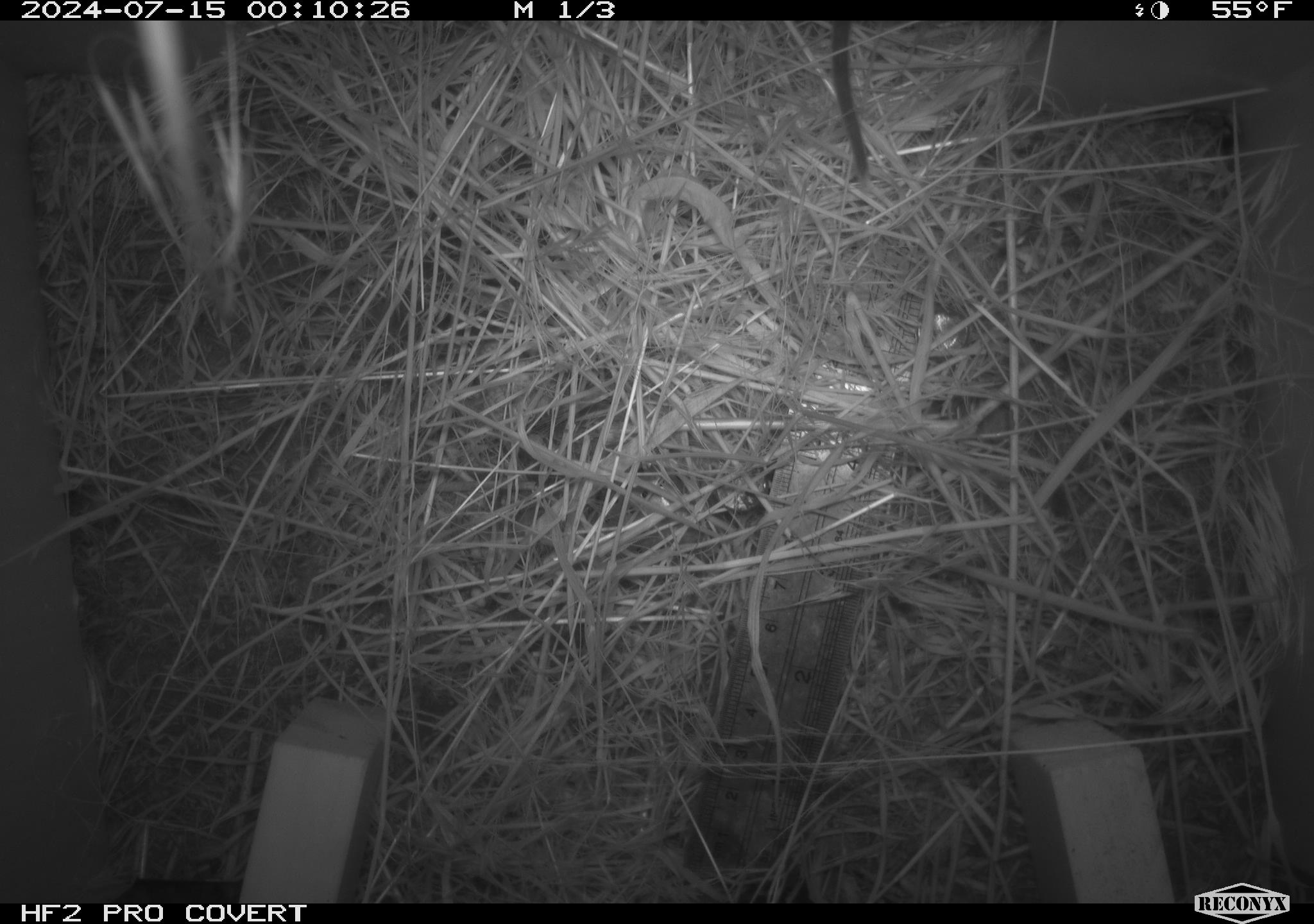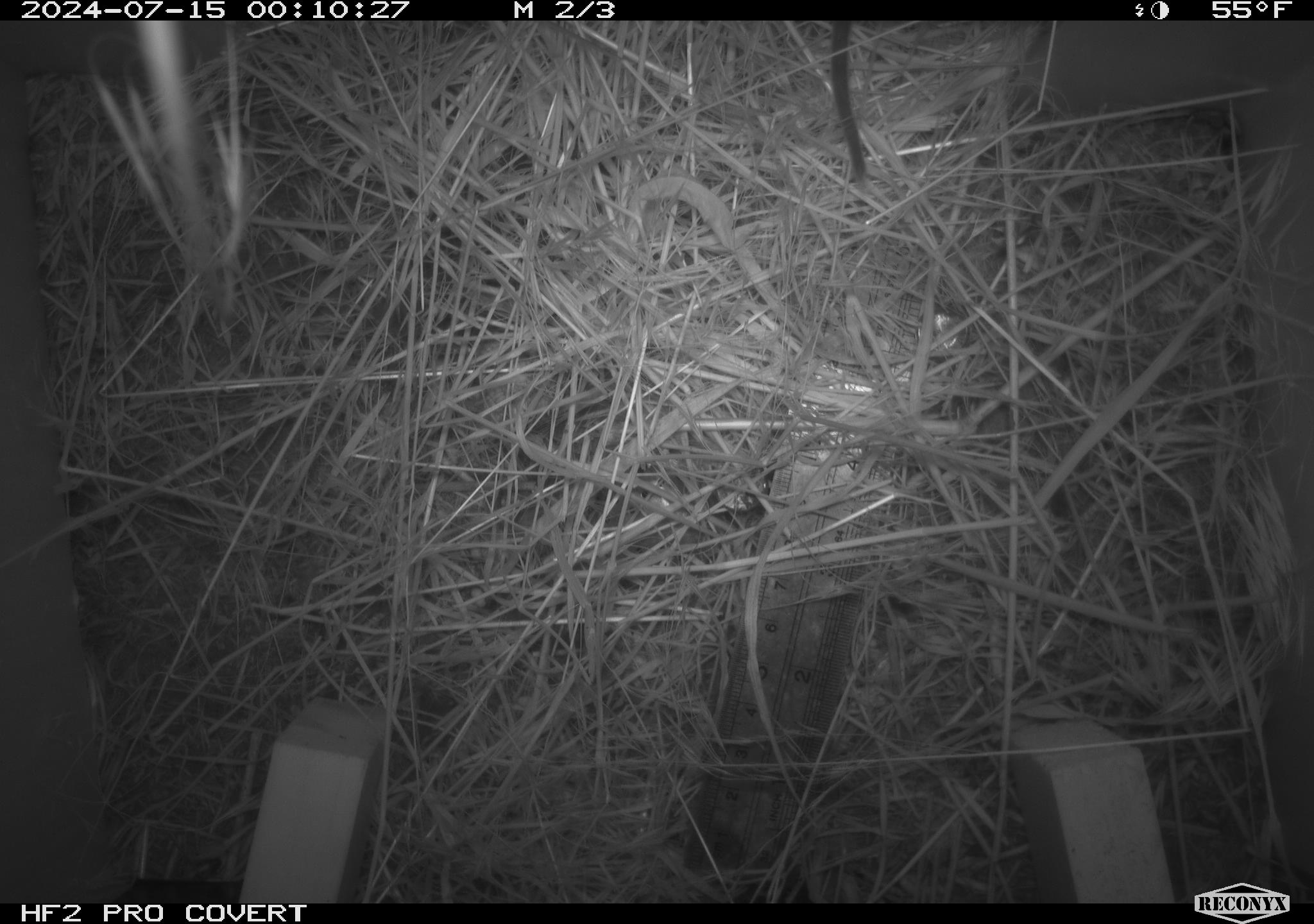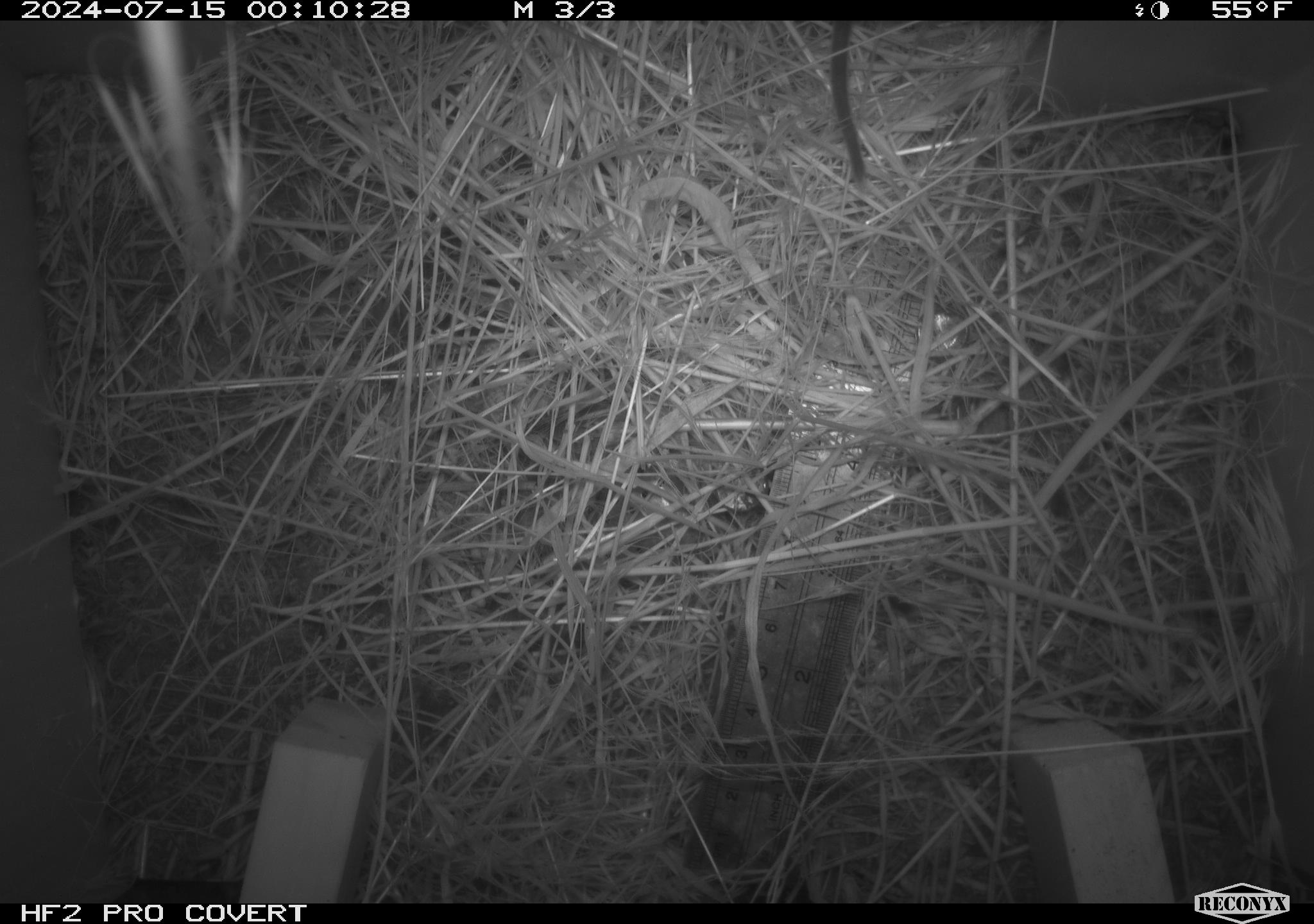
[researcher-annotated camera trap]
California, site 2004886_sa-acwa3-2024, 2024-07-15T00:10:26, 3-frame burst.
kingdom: Animalia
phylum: Chordata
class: Mammalia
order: Rodentia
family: Cricetidae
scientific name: Arvicolinae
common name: voles, lemmings, and muskrats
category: arvicolinae subfamily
Arvicolinae subfamily (voles, lemmings, and muskrats) (Arvicolinae).